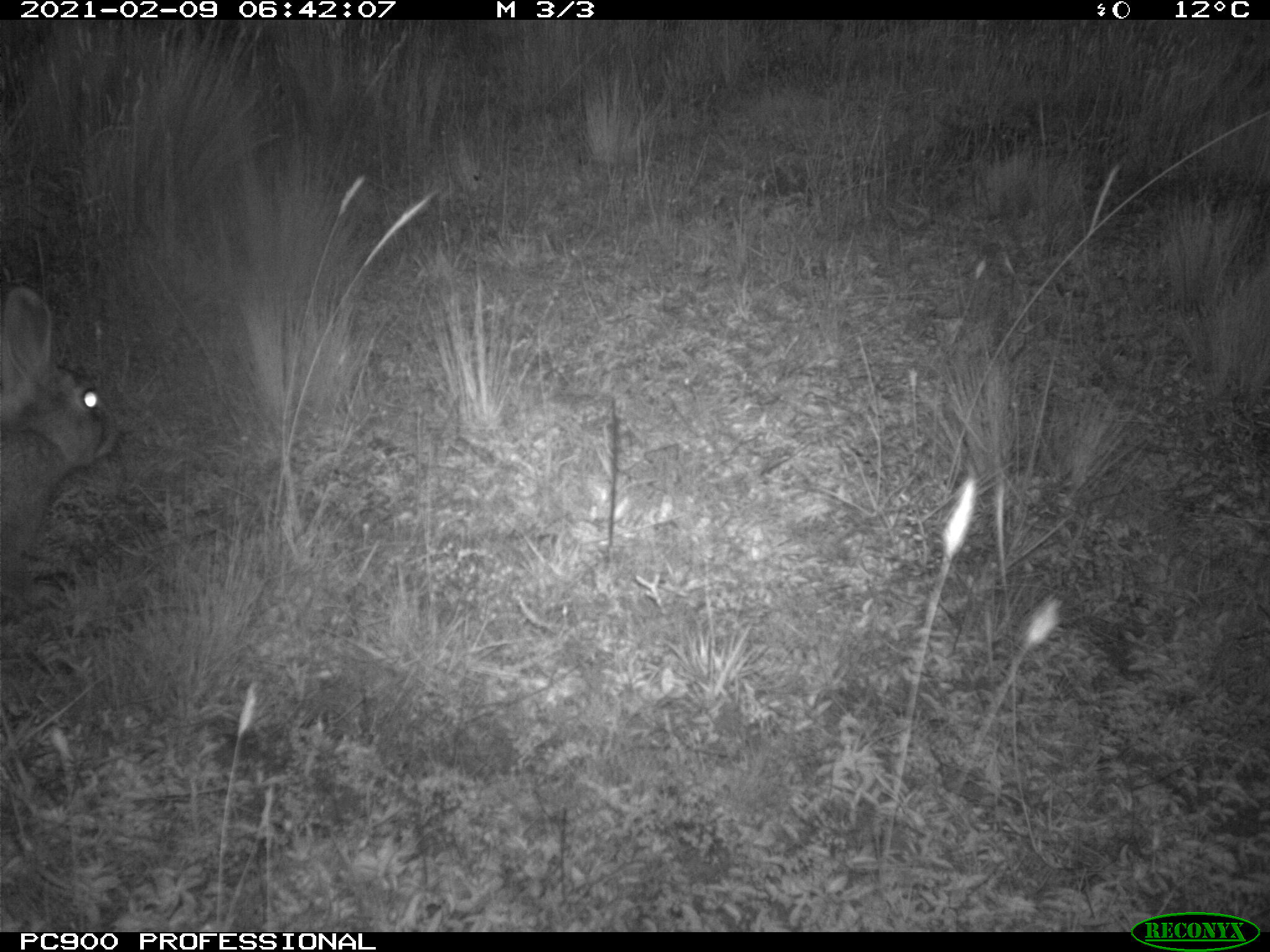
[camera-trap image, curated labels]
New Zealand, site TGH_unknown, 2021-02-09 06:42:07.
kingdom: Animalia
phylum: Chordata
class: Mammalia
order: Lagomorpha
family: Leporidae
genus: Oryctolagus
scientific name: Oryctolagus cuniculus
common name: european rabbit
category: rabbit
Rabbit (european rabbit) (Oryctolagus cuniculus).